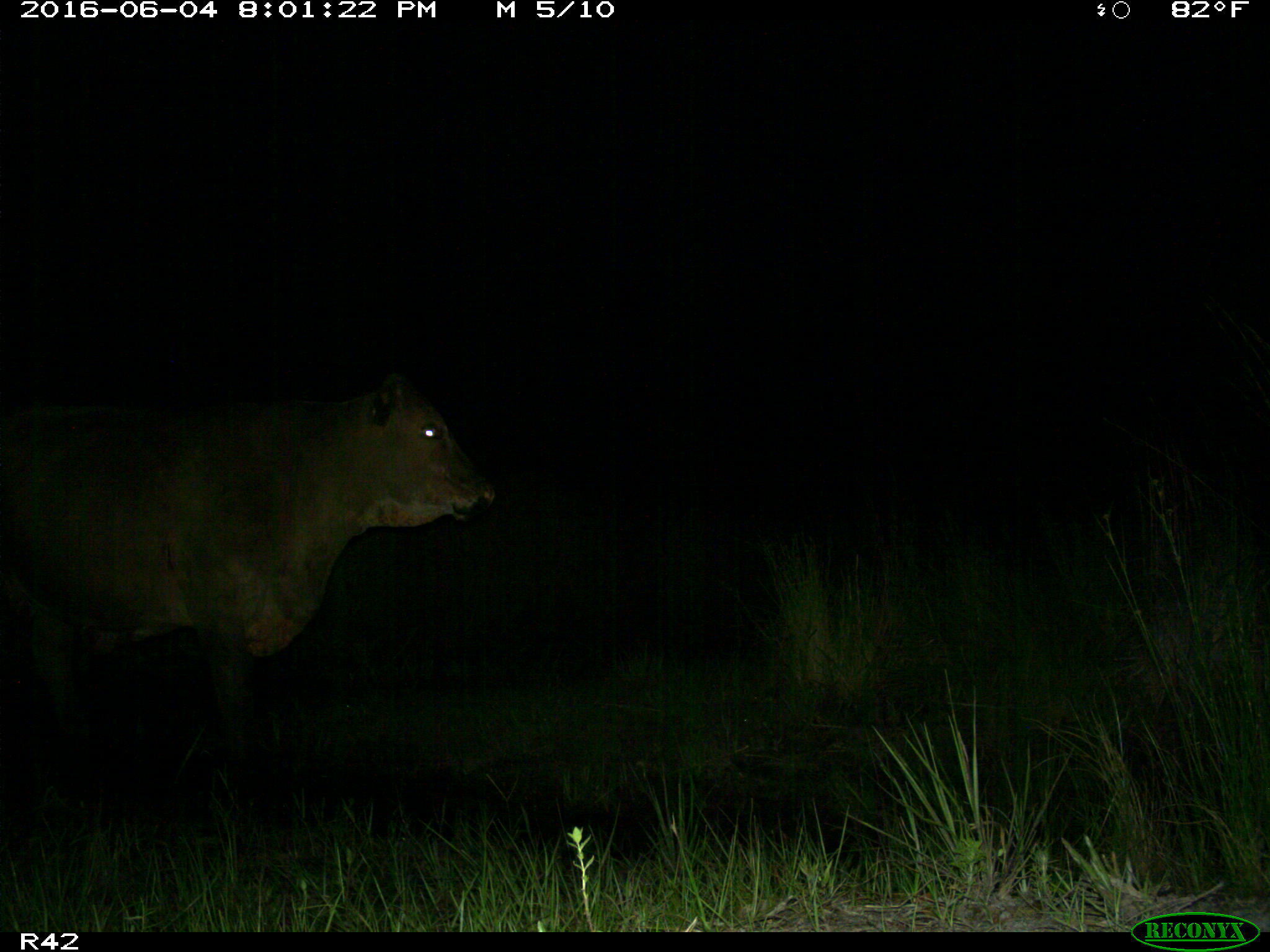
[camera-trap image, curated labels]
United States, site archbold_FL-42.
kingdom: Animalia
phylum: Chordata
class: Mammalia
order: Artiodactyla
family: Bovidae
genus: Bos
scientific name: Bos taurus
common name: domestic cow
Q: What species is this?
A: Bos taurus (domestic cow).